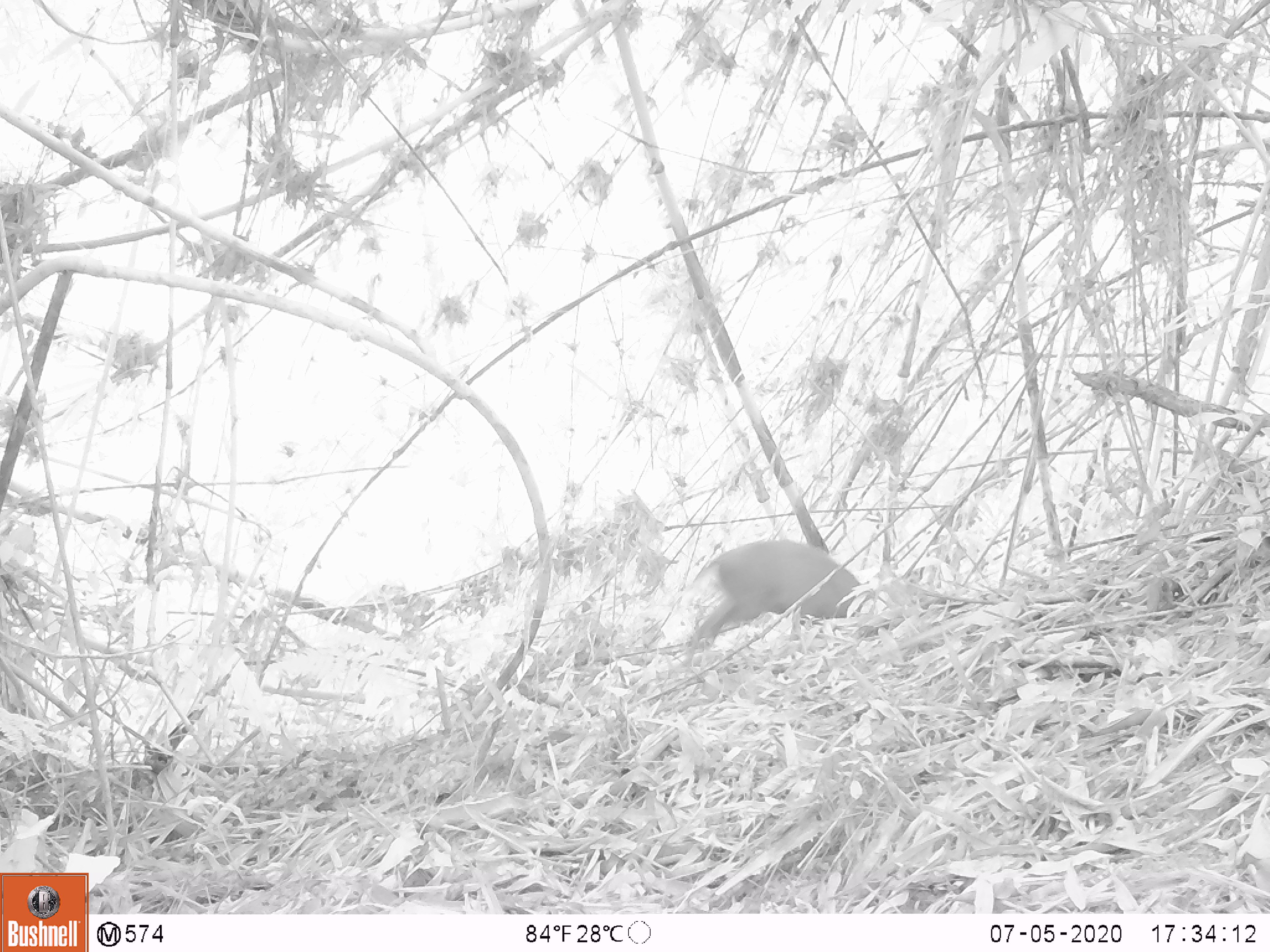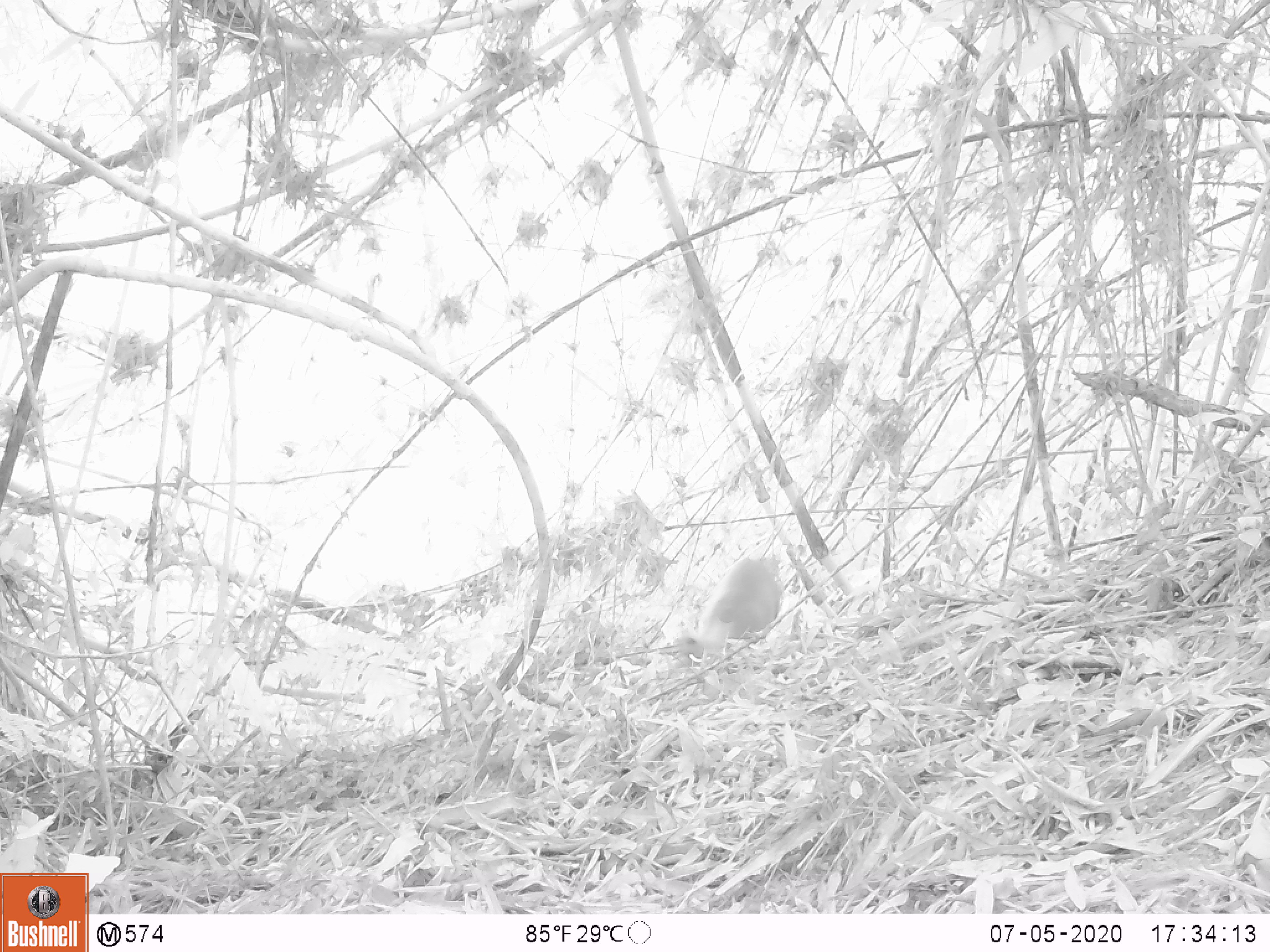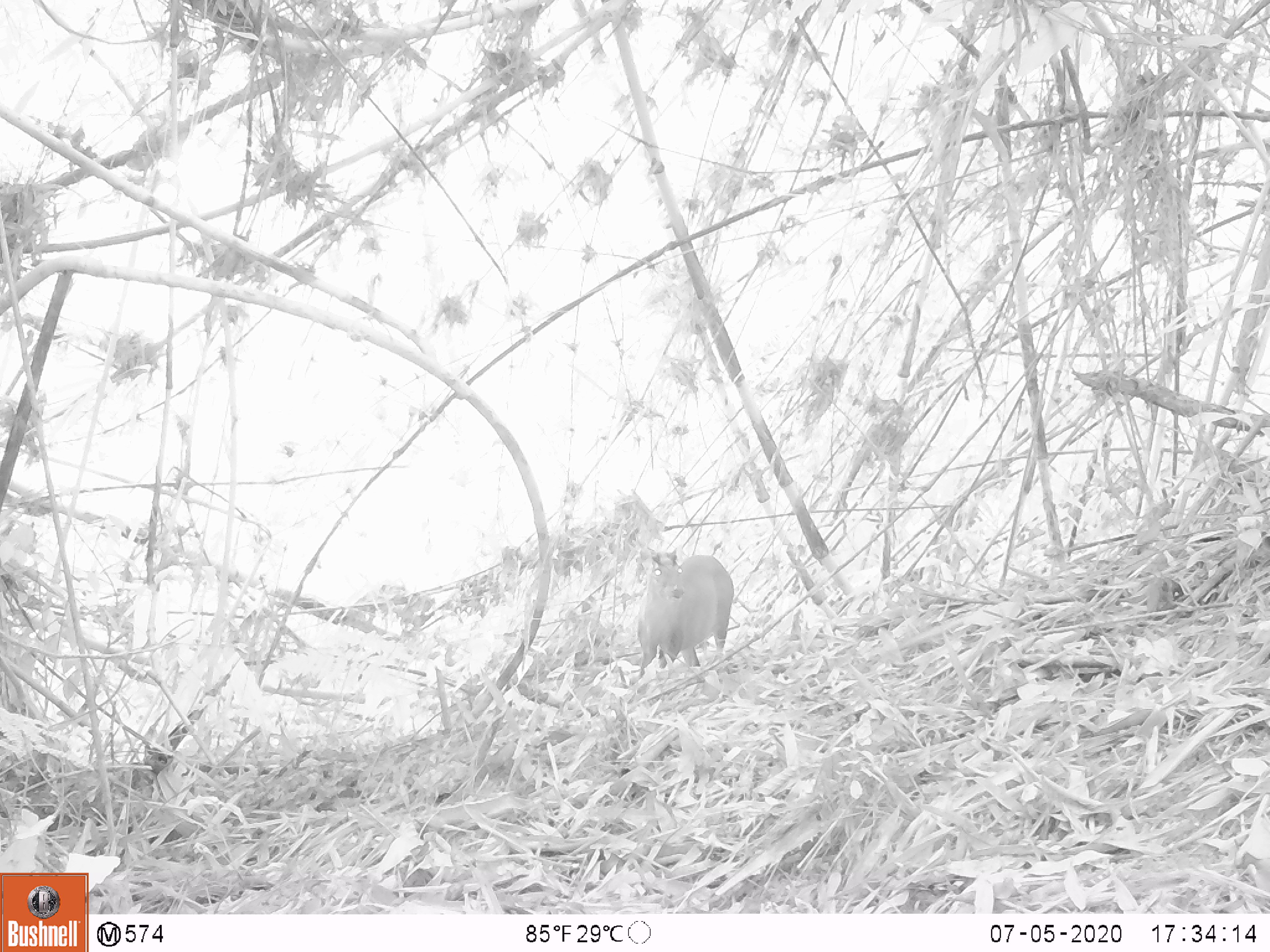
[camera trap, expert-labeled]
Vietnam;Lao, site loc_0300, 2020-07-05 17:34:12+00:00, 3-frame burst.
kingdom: Animalia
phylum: Chordata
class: Mammalia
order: Artiodactyla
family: Cervidae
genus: Muntiacus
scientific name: Muntiacus rooseveltorum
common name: roosevelt's muntjac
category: roosevelts muntjac group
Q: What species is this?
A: Roosevelts muntjac group (roosevelt's muntjac) (Muntiacus rooseveltorum).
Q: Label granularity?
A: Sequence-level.